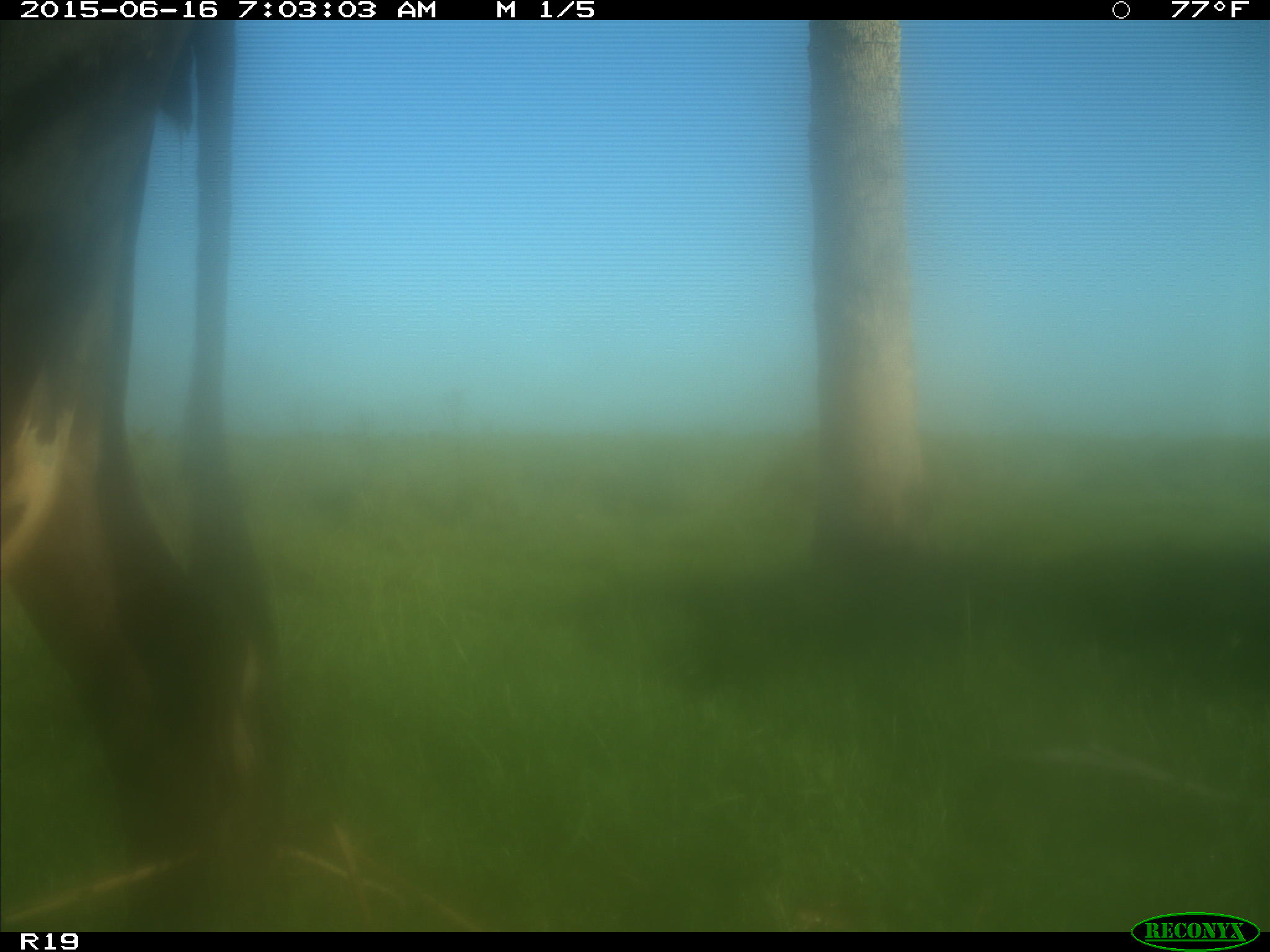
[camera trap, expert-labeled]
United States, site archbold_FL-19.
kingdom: Animalia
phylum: Chordata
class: Mammalia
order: Artiodactyla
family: Bovidae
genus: Bos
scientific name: Bos taurus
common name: domestic cow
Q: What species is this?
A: Bos taurus (domestic cow).